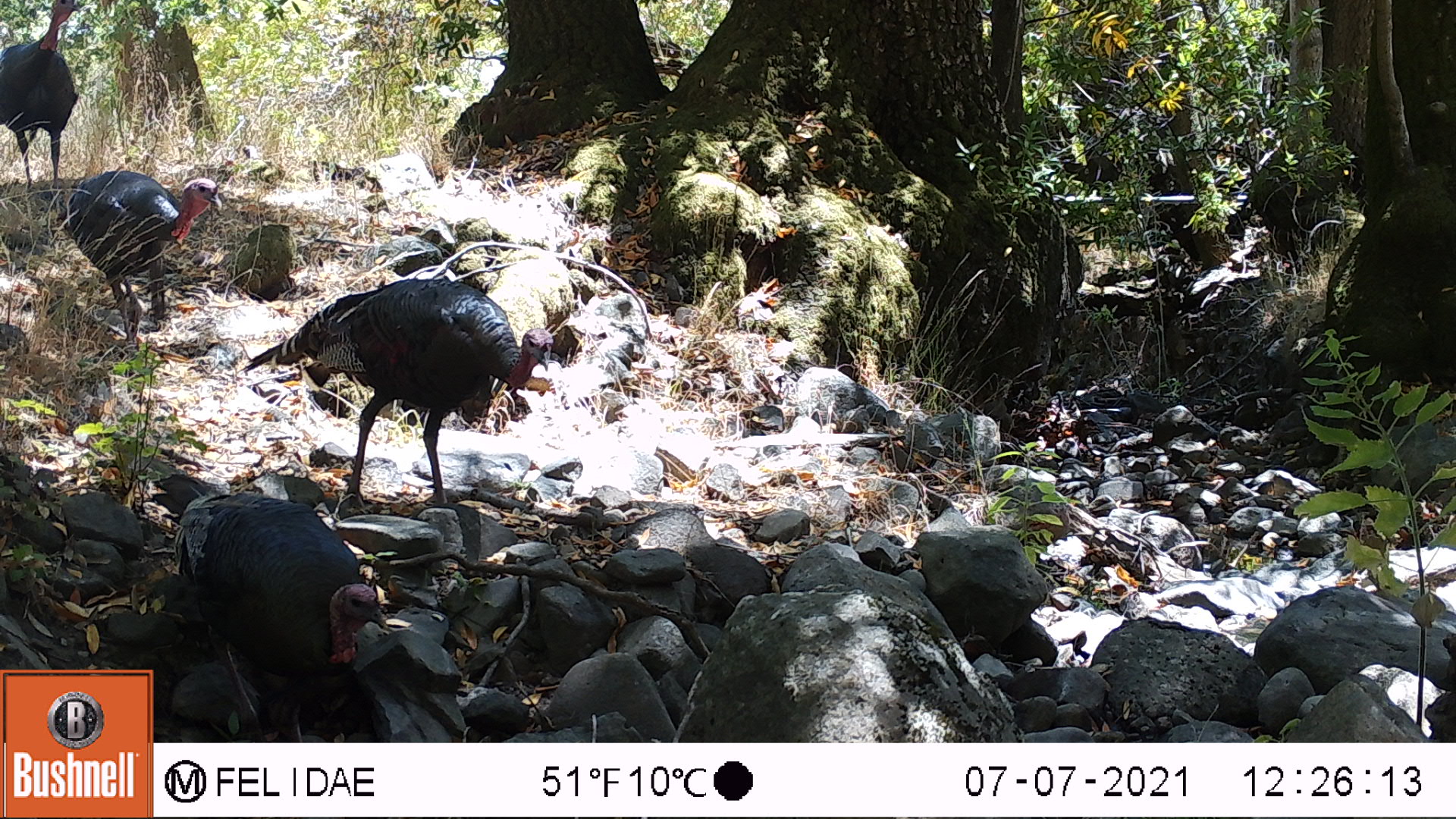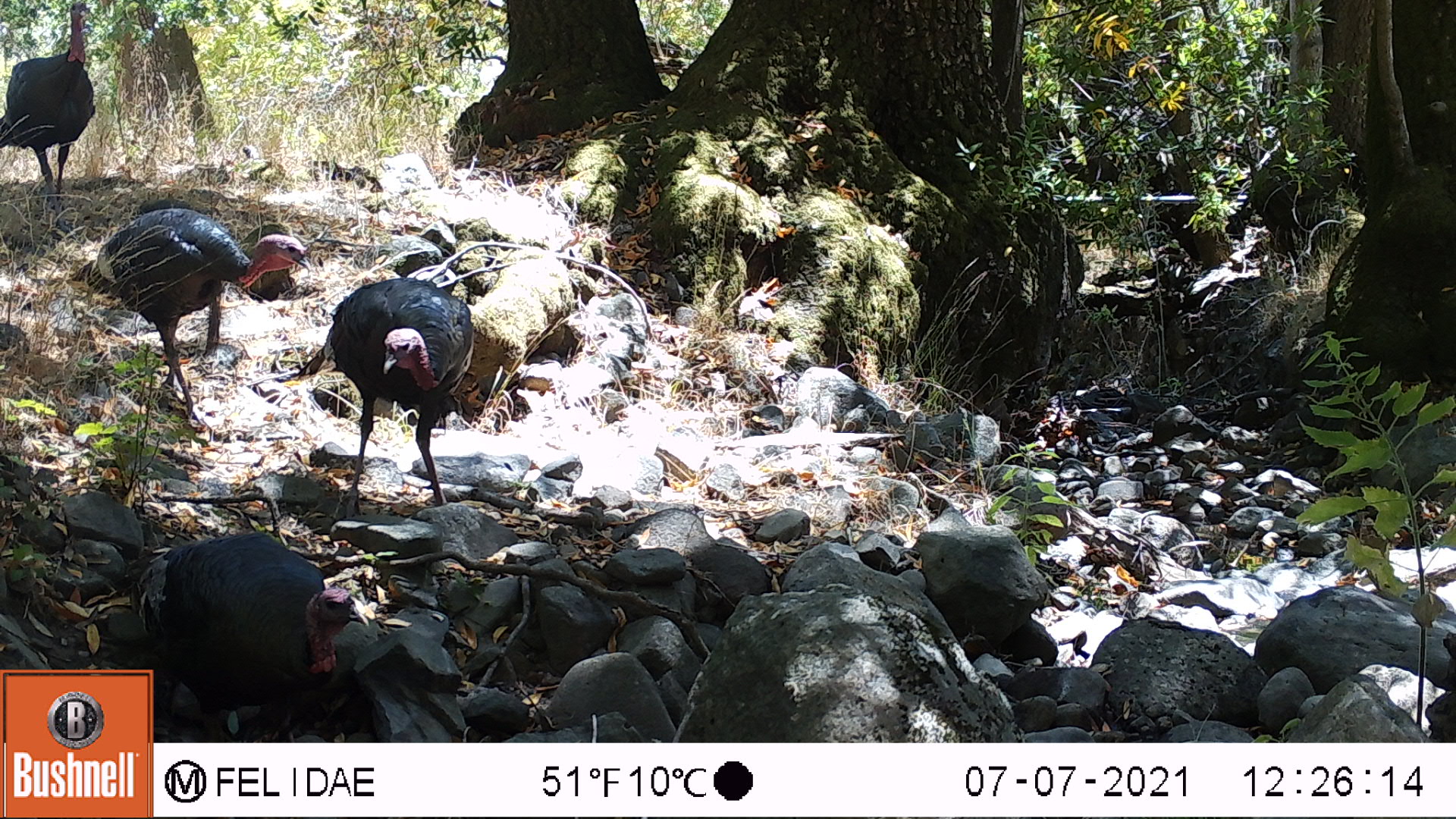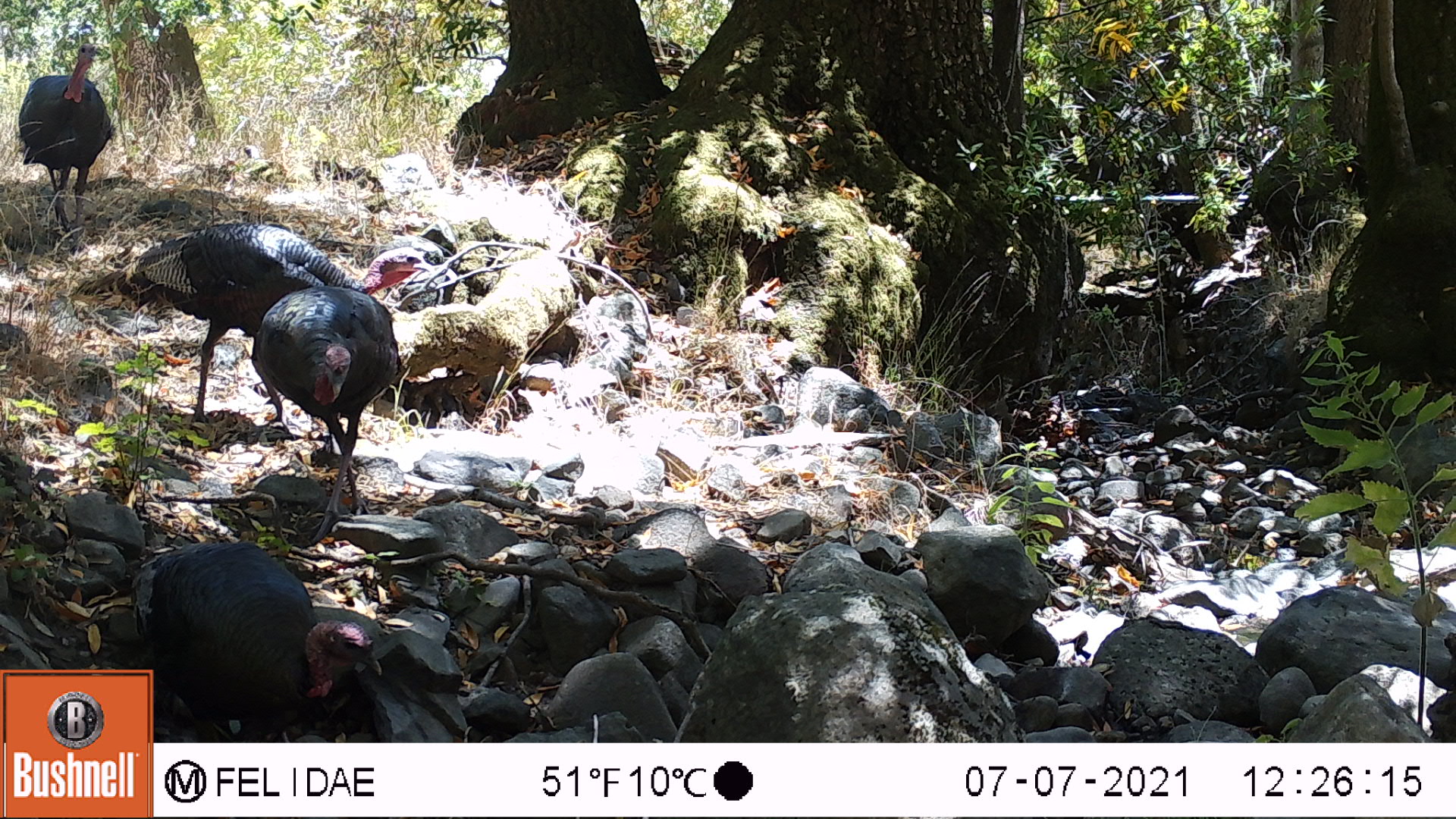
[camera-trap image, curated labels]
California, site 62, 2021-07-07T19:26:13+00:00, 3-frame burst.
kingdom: Animalia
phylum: Chordata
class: Aves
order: Galliformes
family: Phasianidae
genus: Meleagris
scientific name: Meleagris gallopavo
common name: turkey